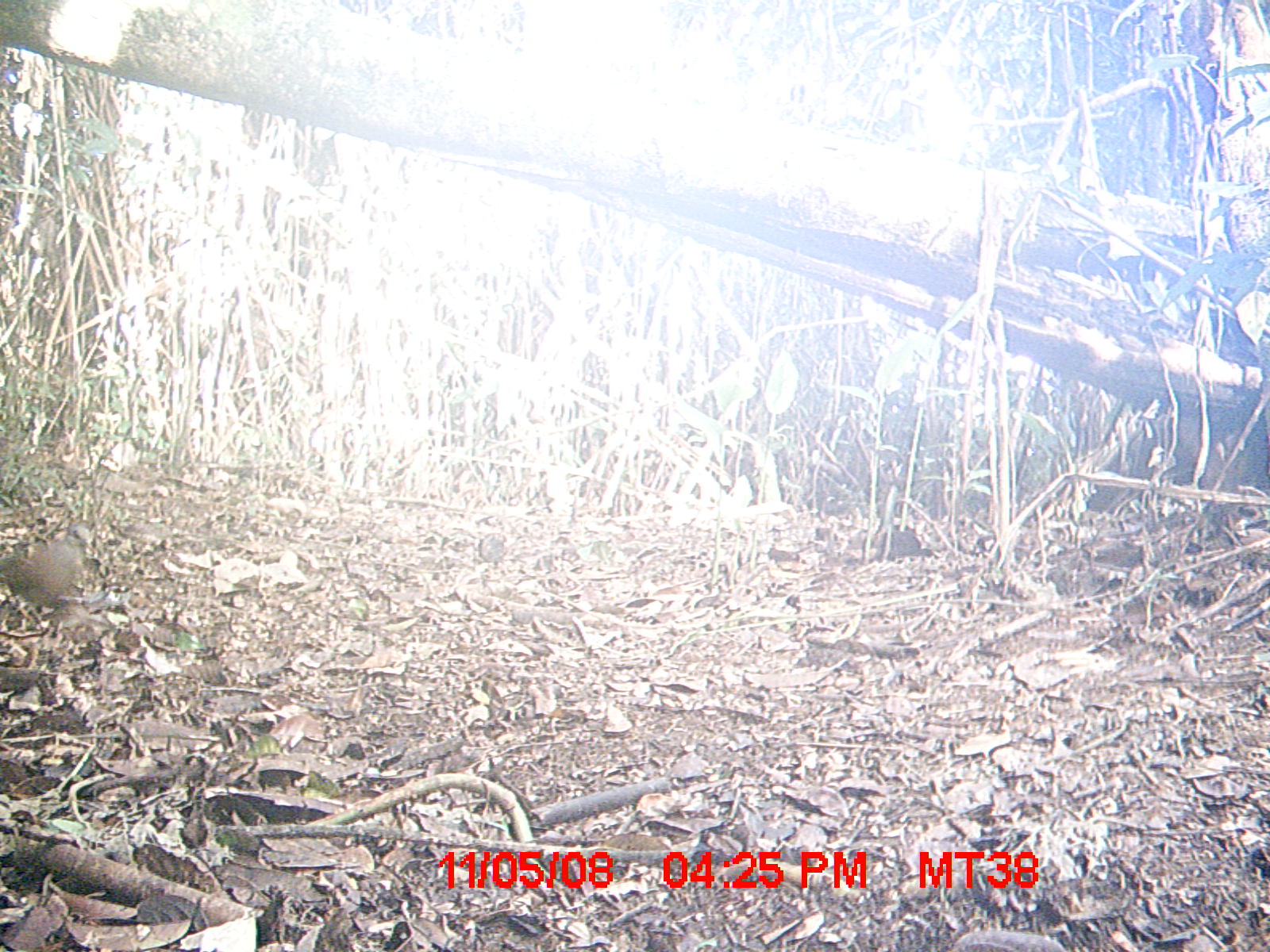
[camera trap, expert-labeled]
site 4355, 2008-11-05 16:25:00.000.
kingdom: Animalia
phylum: Chordata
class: Aves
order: Cuculiformes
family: Cuculidae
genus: Coua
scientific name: Coua serriana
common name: red-breasted coua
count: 1